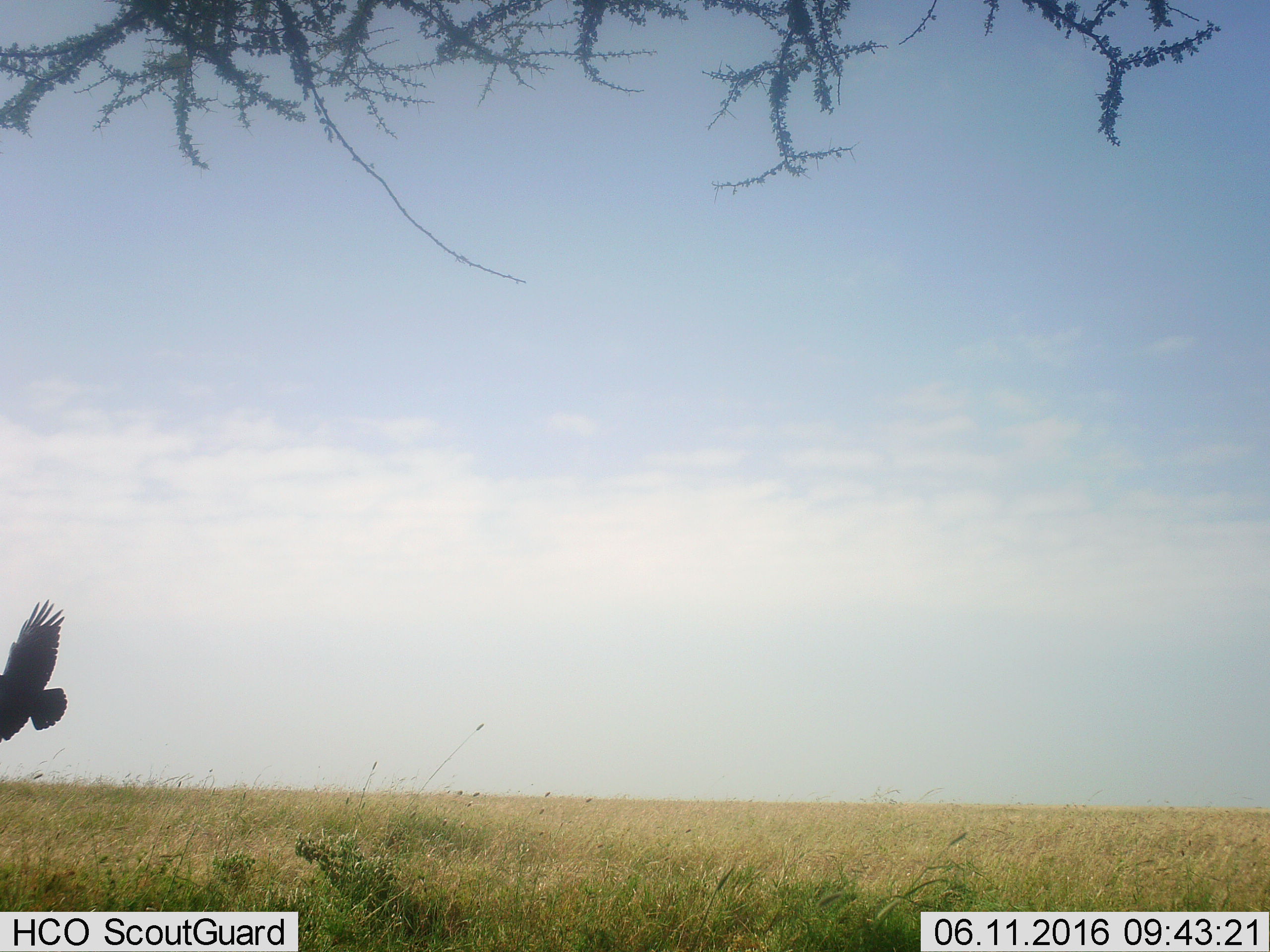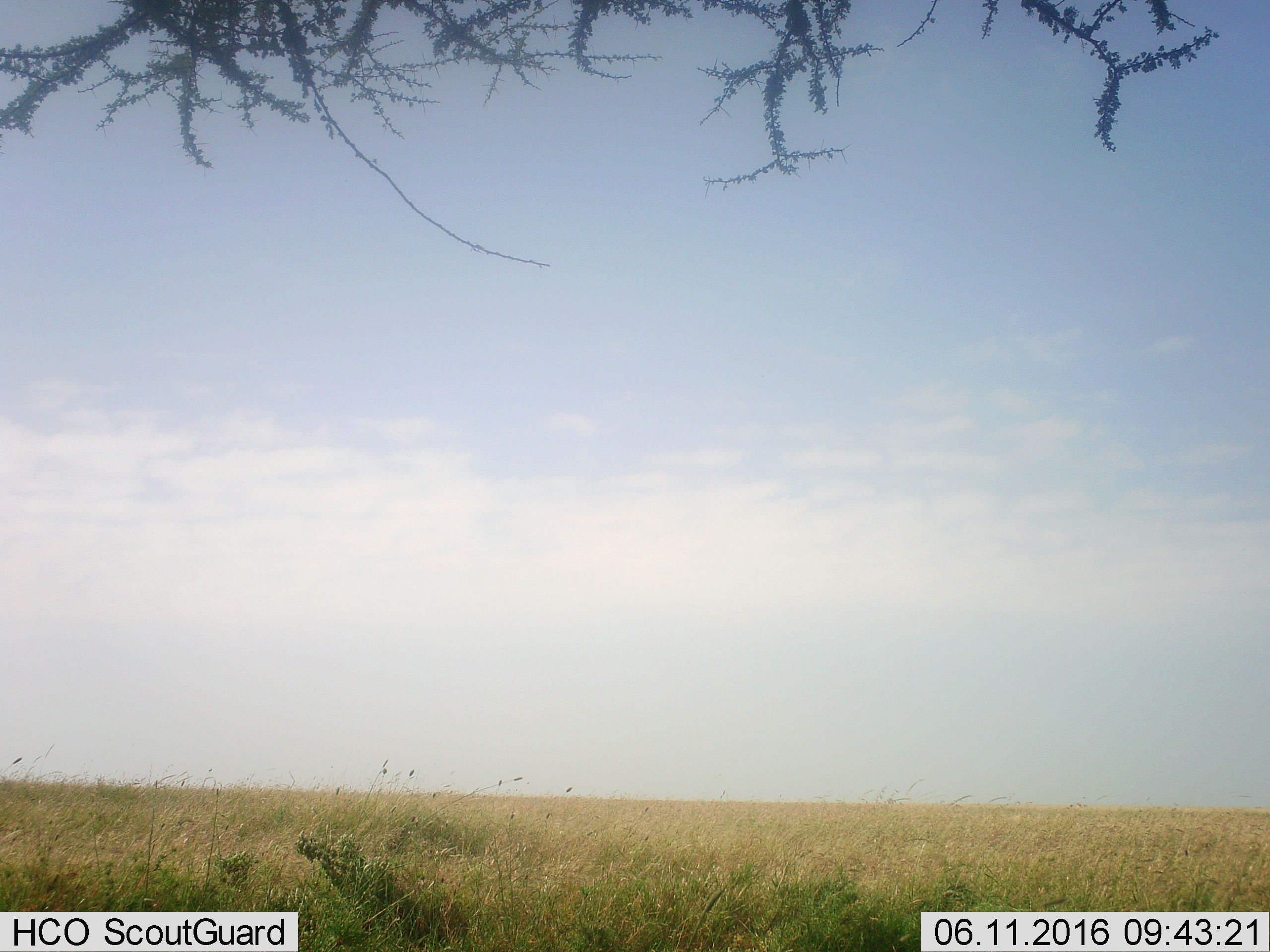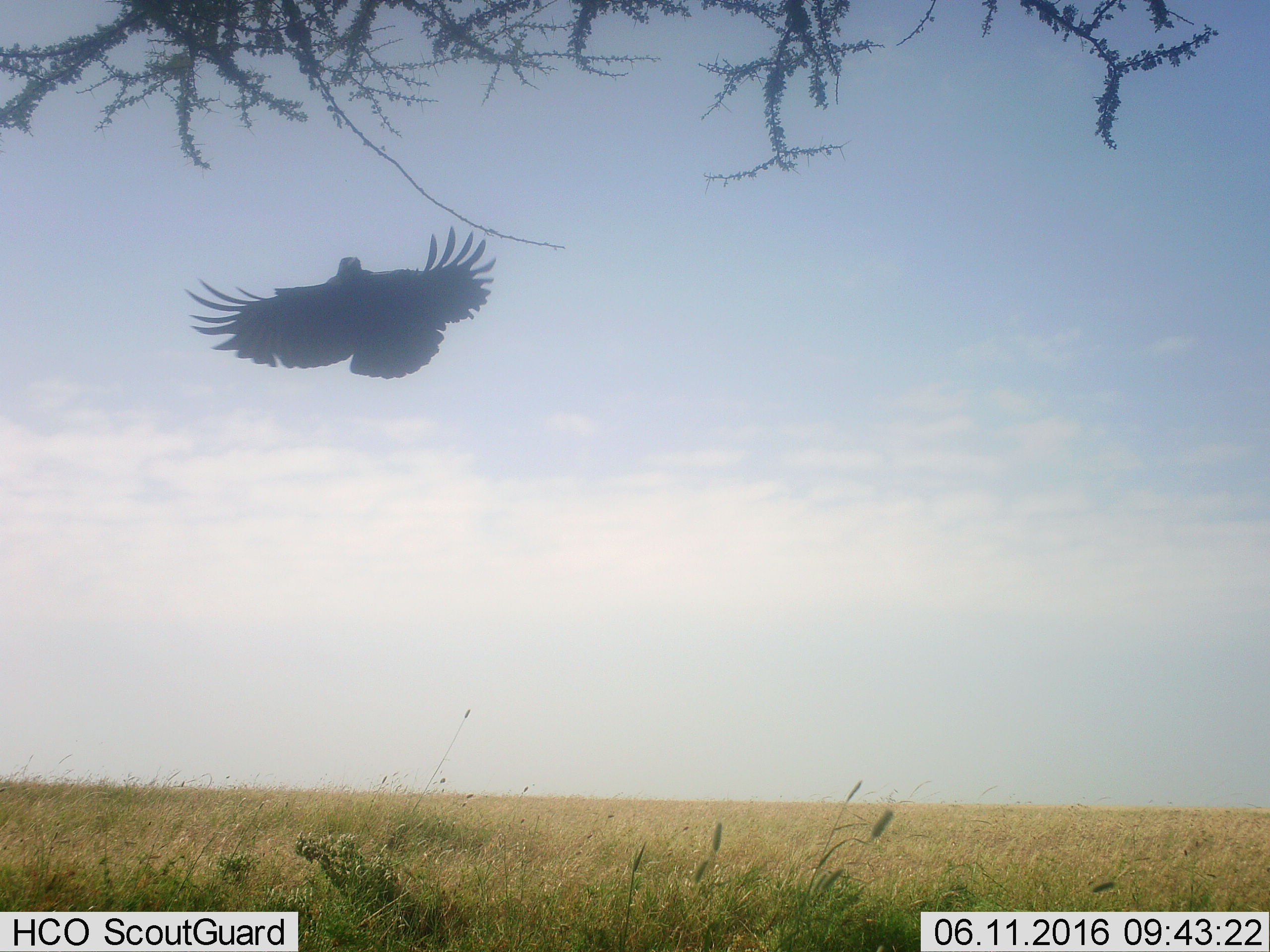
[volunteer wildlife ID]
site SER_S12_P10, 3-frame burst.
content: unidentified animal